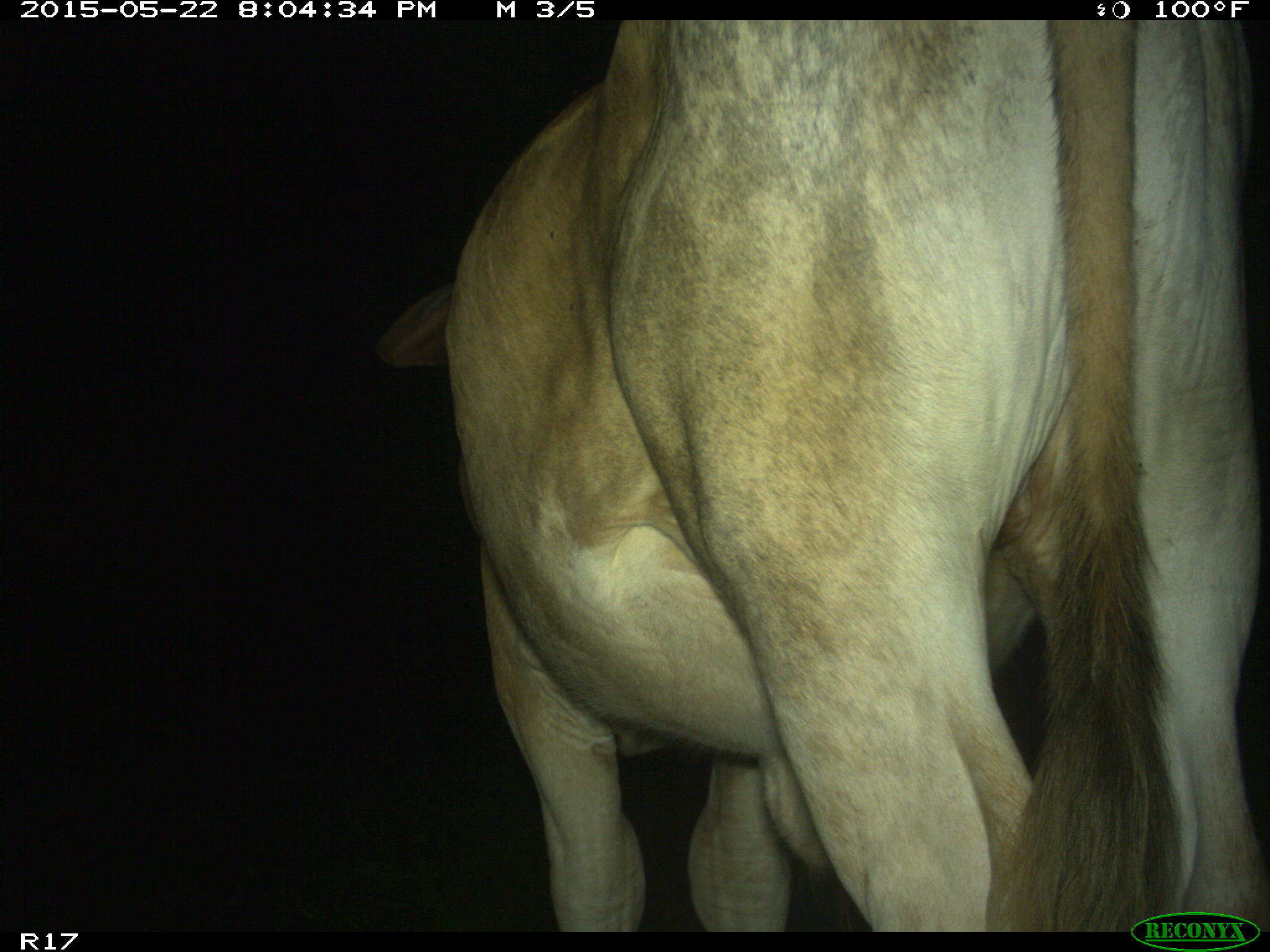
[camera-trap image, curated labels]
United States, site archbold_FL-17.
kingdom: Animalia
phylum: Chordata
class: Mammalia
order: Artiodactyla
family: Bovidae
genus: Bos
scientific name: Bos taurus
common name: domestic cow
Bos taurus (domestic cow).